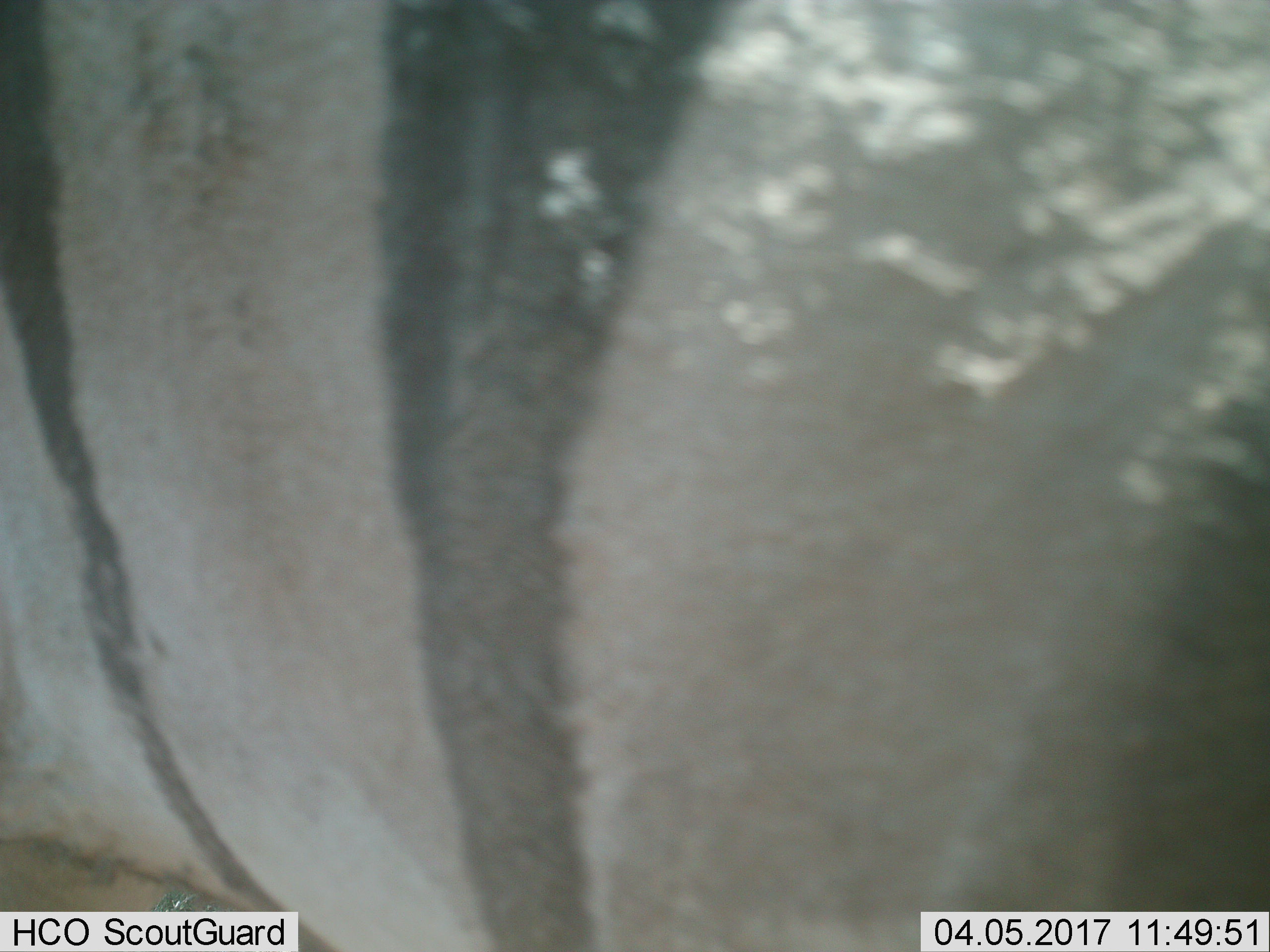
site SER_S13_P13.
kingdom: Animalia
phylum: Chordata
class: Mammalia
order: Perissodactyla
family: Equidae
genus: Equus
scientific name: Equus quagga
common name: plains zebra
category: zebraplains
Zebraplains (plains zebra) (Equus quagga), count 1. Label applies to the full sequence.